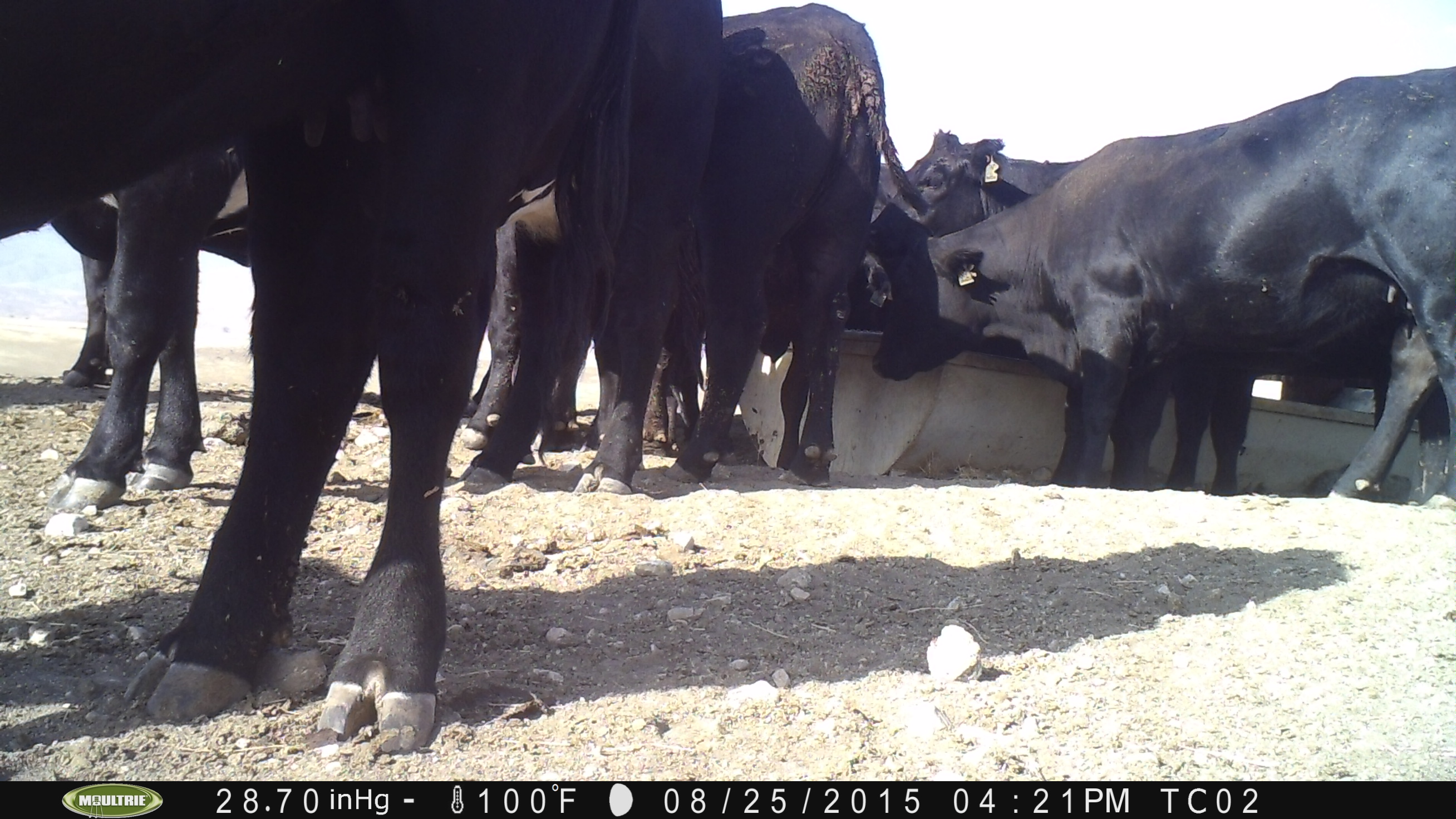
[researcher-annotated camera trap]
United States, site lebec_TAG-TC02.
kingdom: Animalia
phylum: Chordata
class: Mammalia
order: Artiodactyla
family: Bovidae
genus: Bos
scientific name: Bos taurus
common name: domestic cow